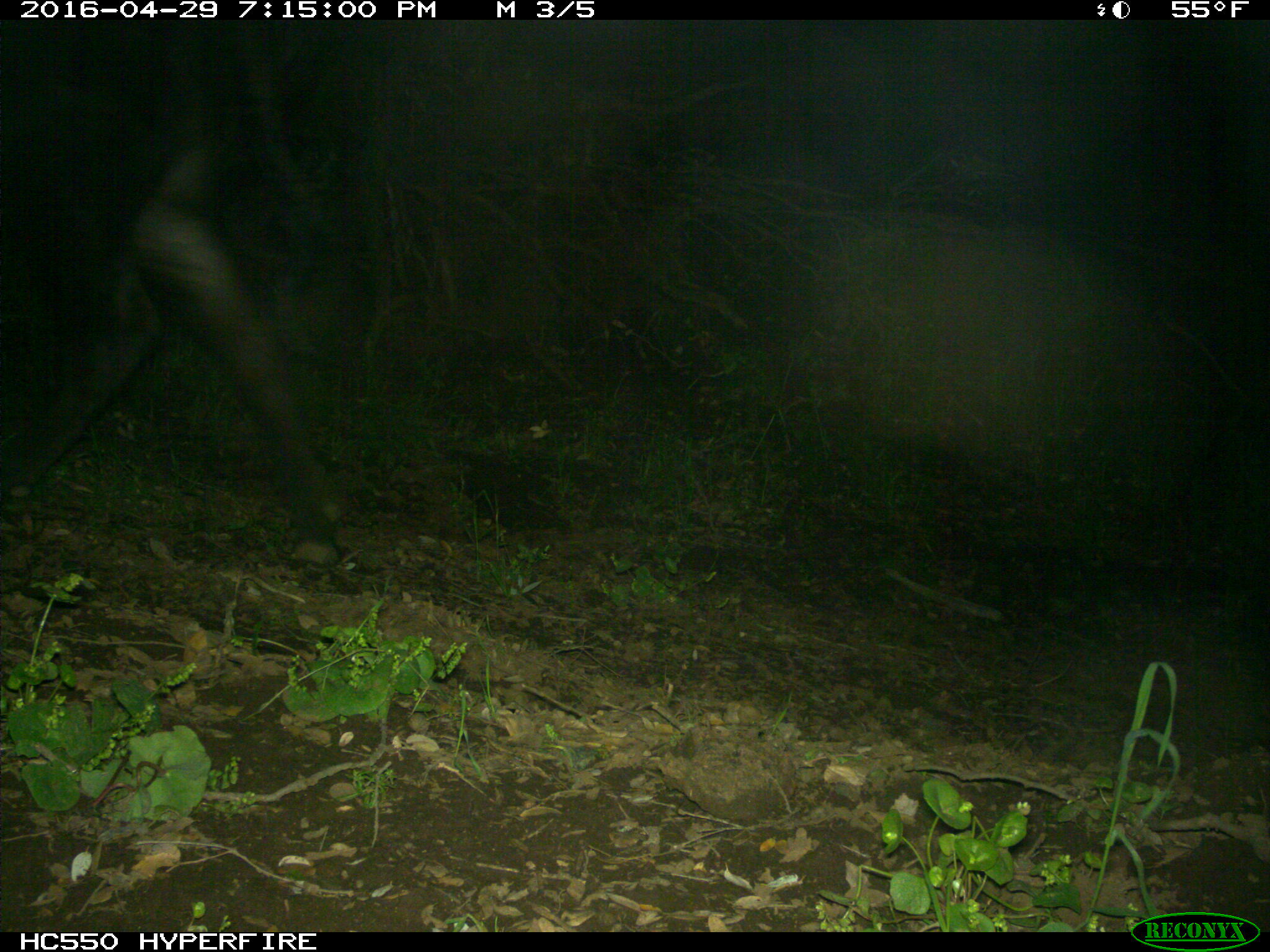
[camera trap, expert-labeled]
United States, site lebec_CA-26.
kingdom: Animalia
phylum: Chordata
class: Mammalia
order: Artiodactyla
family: Bovidae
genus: Bos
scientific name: Bos taurus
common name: domestic cow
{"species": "Bos taurus (domestic cow)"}